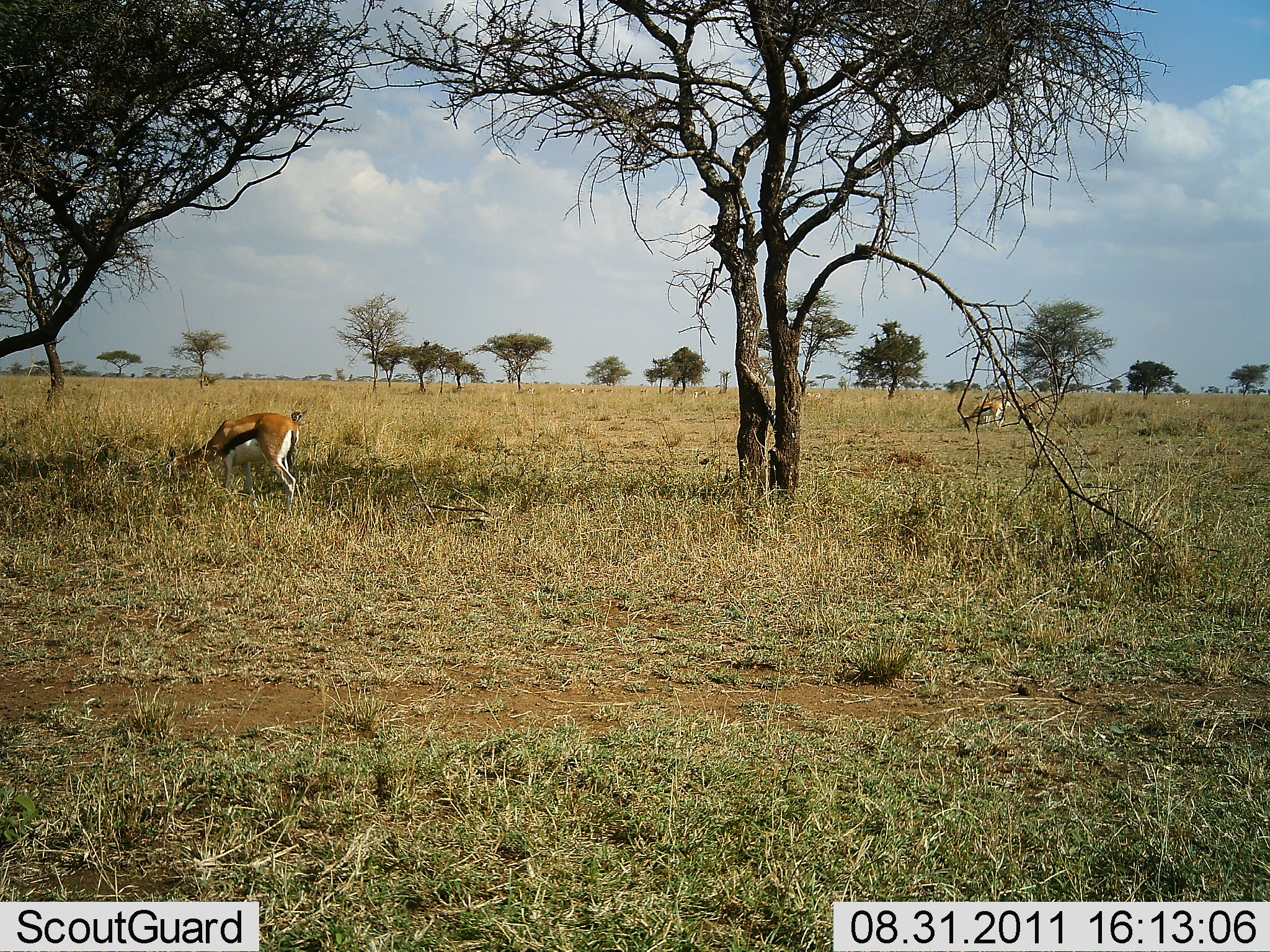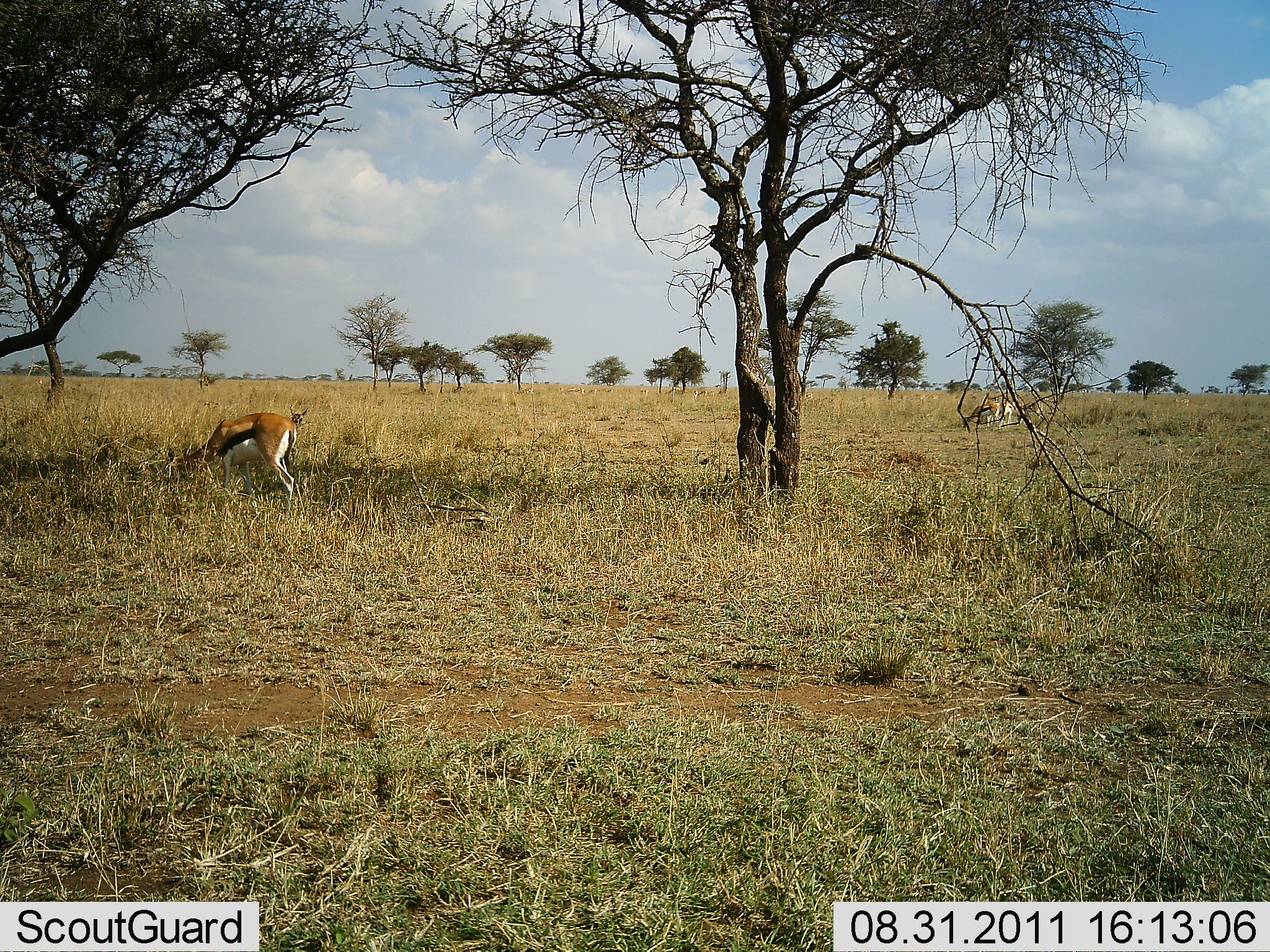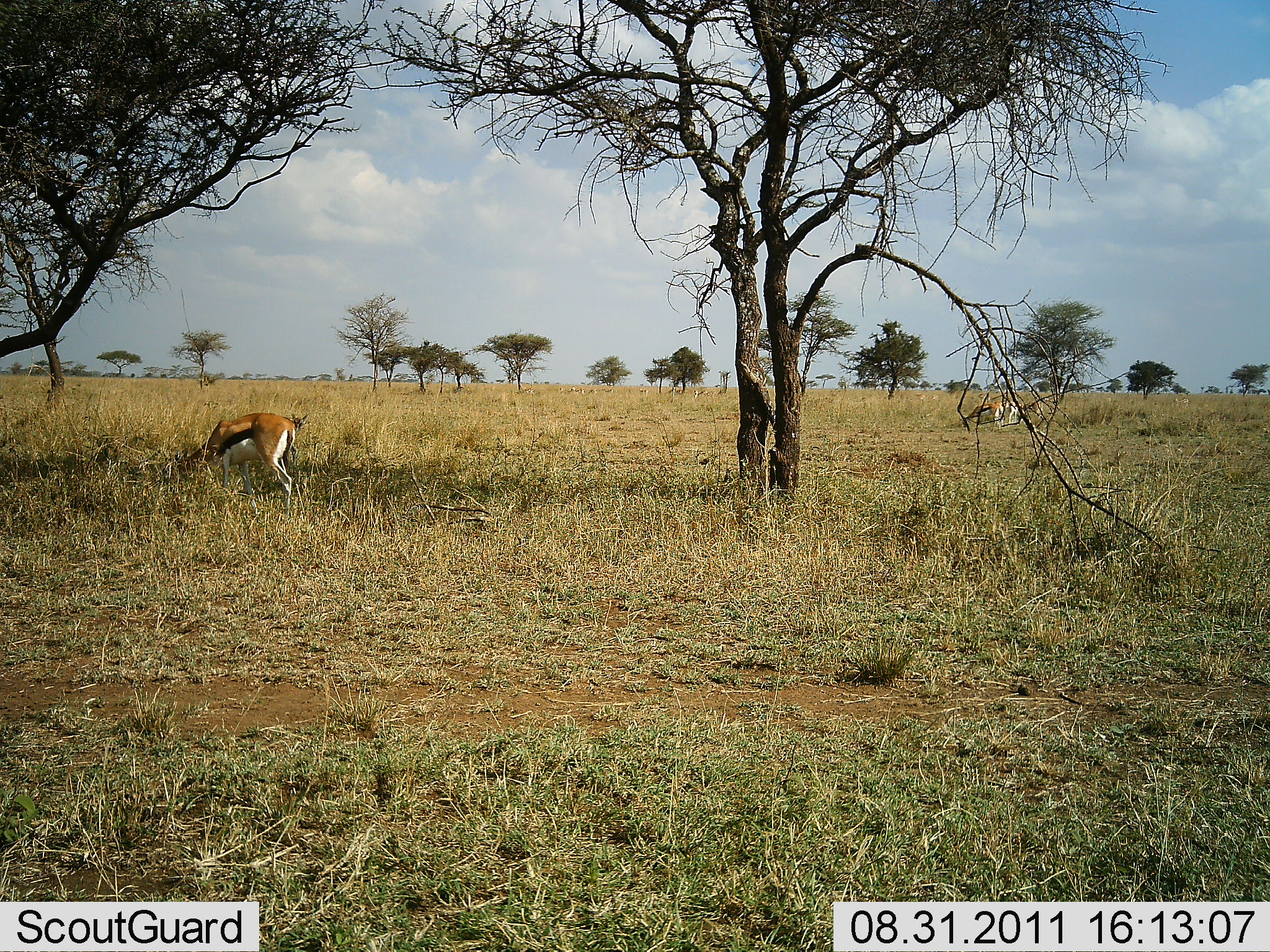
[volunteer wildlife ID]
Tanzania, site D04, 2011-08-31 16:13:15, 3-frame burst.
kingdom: Animalia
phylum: Chordata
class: Mammalia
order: Artiodactyla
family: Bovidae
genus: Eudorcas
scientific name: Eudorcas thomsonii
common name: thomson's gazelle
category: gazellethomsons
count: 3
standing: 31%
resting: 0%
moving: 0%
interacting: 0%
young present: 0%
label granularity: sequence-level